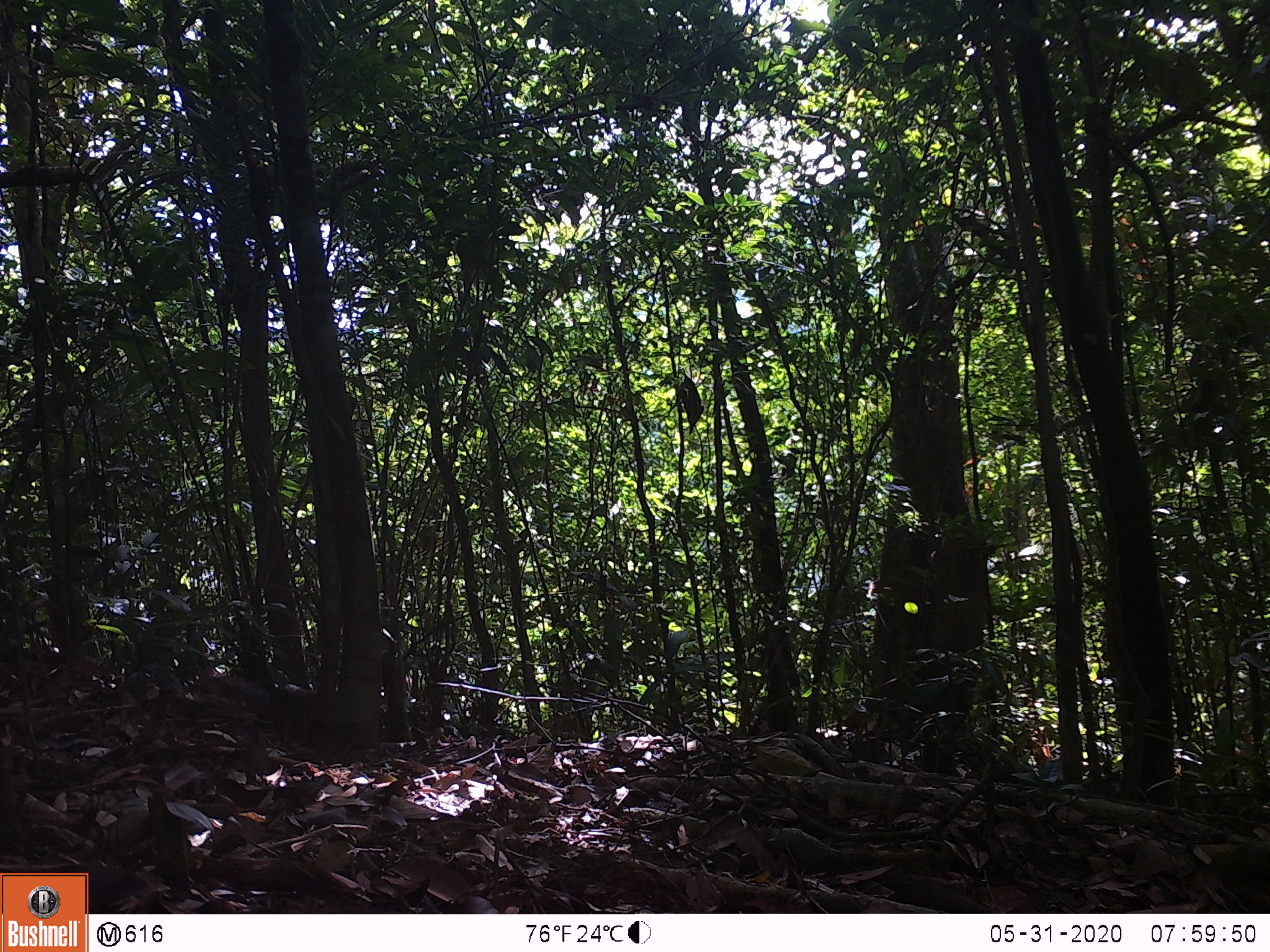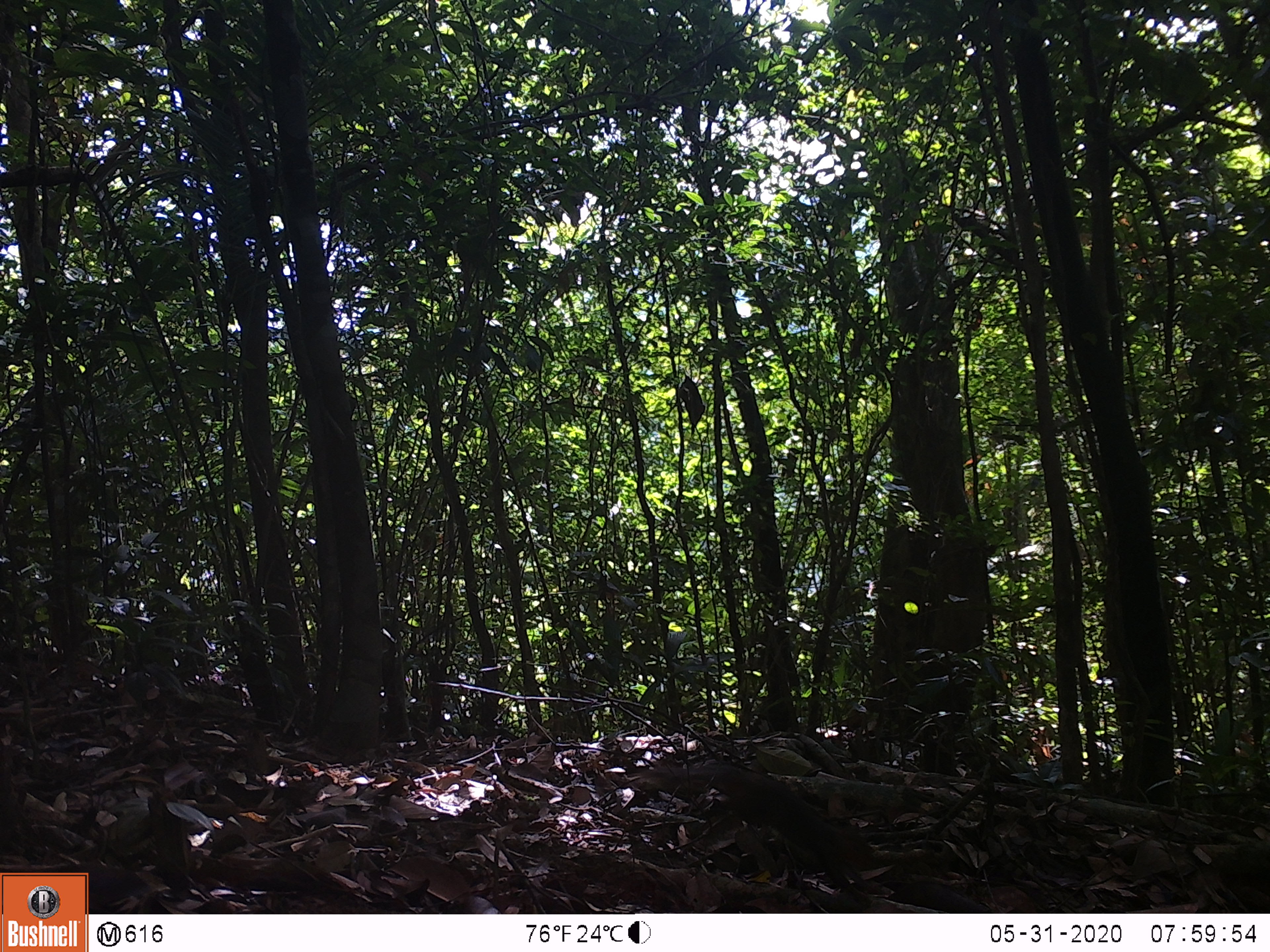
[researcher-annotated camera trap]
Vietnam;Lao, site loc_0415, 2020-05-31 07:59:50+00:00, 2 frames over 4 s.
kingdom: Animalia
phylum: Chordata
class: Mammalia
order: Rodentia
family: Sciuridae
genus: Dremomys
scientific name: Dremomys rufigenis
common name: red-cheeked squirrel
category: red cheeked squirrel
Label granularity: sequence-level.